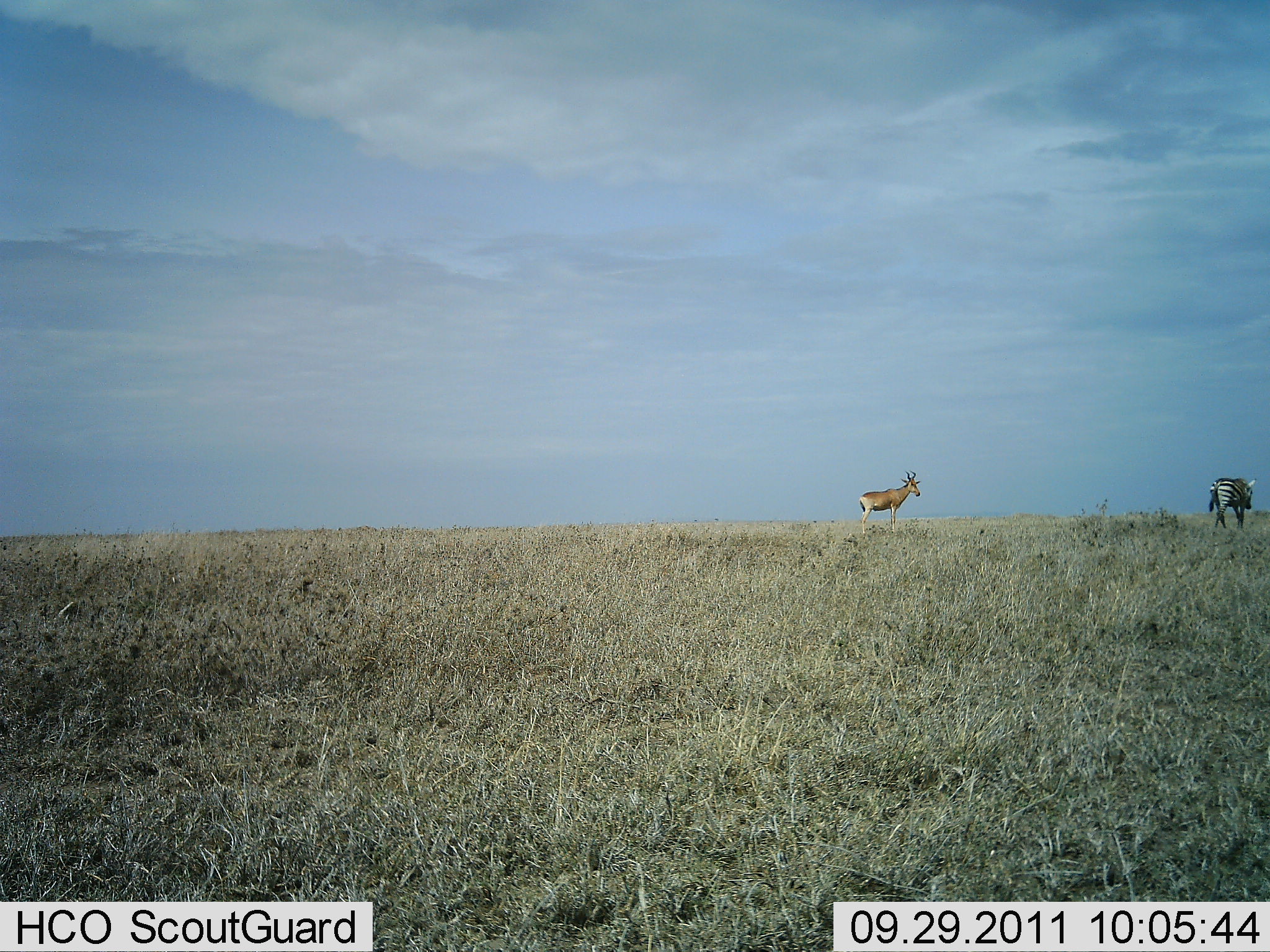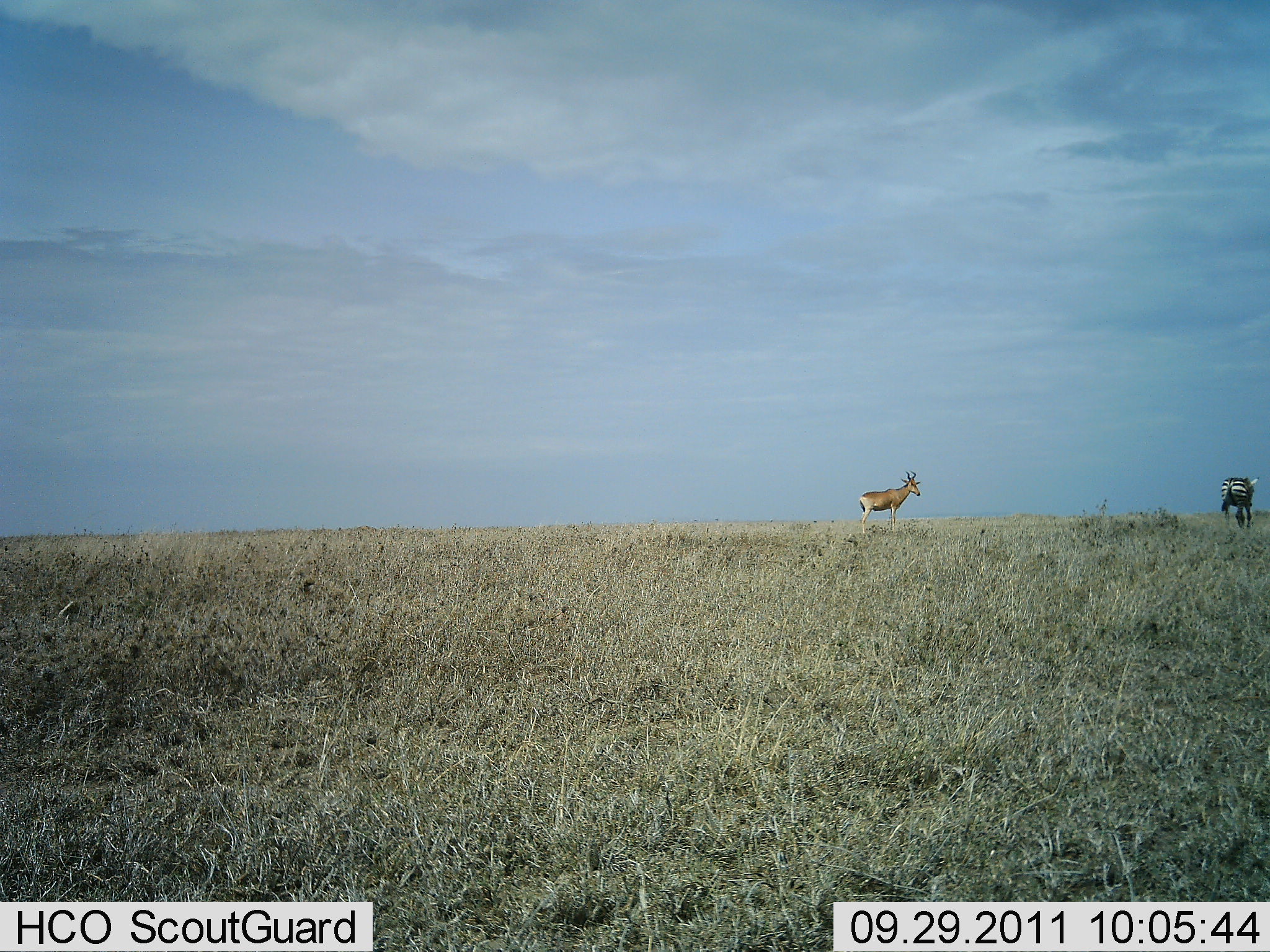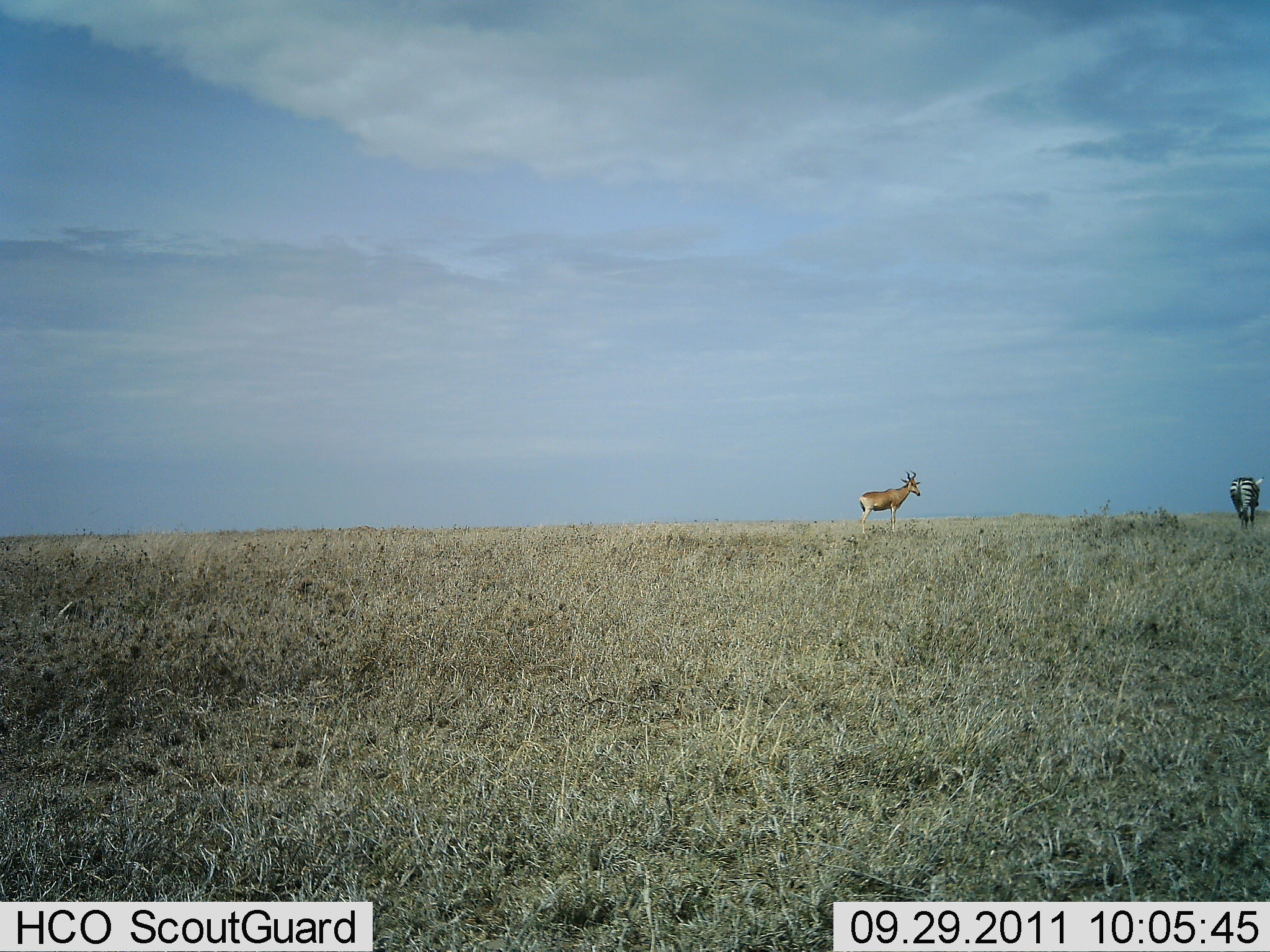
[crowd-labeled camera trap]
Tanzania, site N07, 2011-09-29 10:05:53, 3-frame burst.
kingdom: Animalia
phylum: Chordata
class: Mammalia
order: Artiodactyla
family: Bovidae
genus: Alcelaphus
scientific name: Alcelaphus buselaphus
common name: hartebeest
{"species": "hartebeest (Alcelaphus buselaphus)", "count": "1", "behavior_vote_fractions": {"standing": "100%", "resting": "0%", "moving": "0%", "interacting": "0%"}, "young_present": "0%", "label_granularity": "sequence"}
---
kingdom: Animalia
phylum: Chordata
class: Mammalia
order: Perissodactyla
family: Equidae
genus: Equus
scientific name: Equus quagga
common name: plains zebra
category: zebra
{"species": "zebra (plains zebra) (Equus quagga)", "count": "1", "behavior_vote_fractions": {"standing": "28%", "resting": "0%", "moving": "72%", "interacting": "0%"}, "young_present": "0%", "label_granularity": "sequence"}